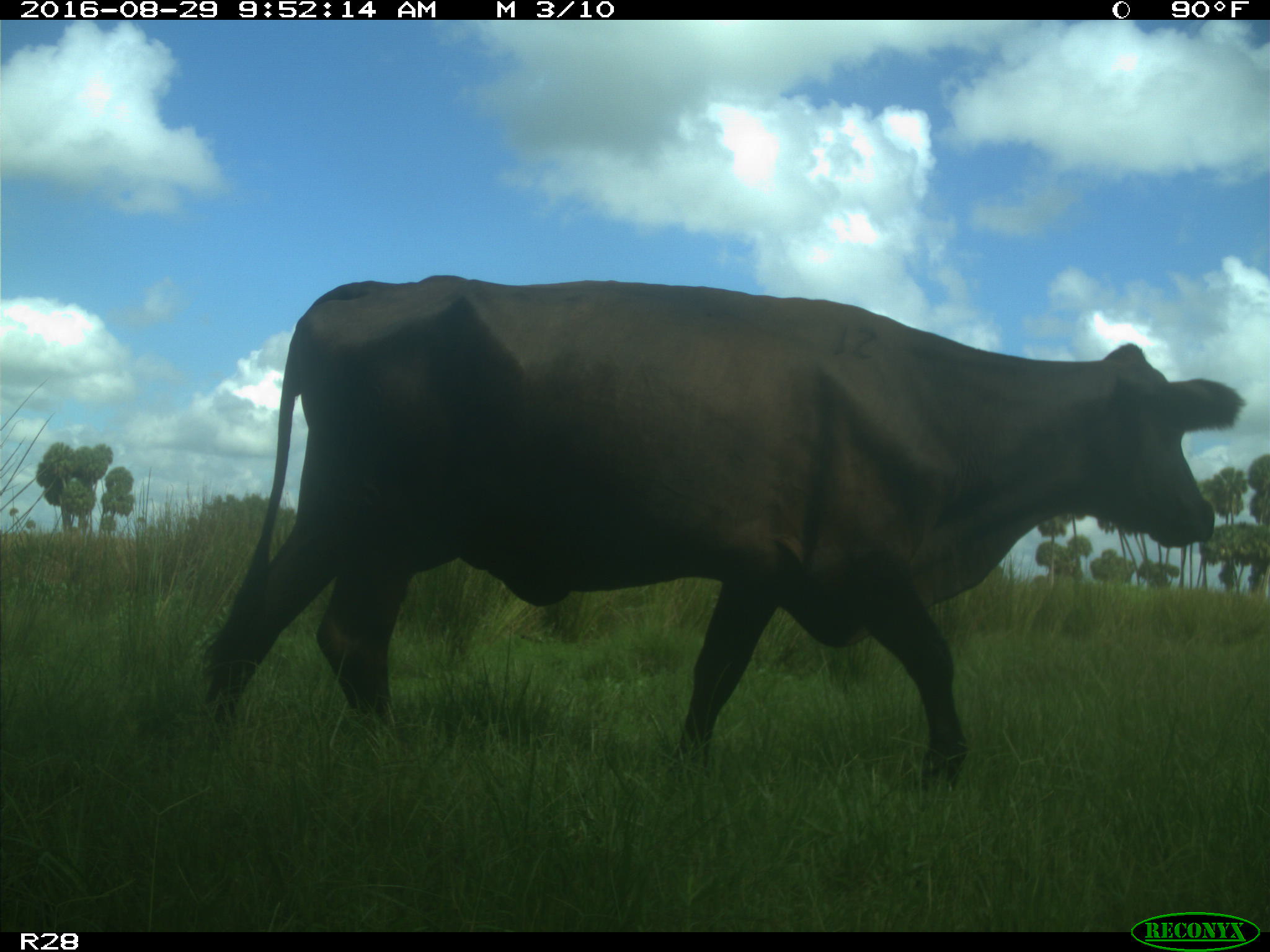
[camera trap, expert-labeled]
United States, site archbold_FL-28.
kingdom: Animalia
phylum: Chordata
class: Mammalia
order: Artiodactyla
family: Bovidae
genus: Bos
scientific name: Bos taurus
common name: domestic cow